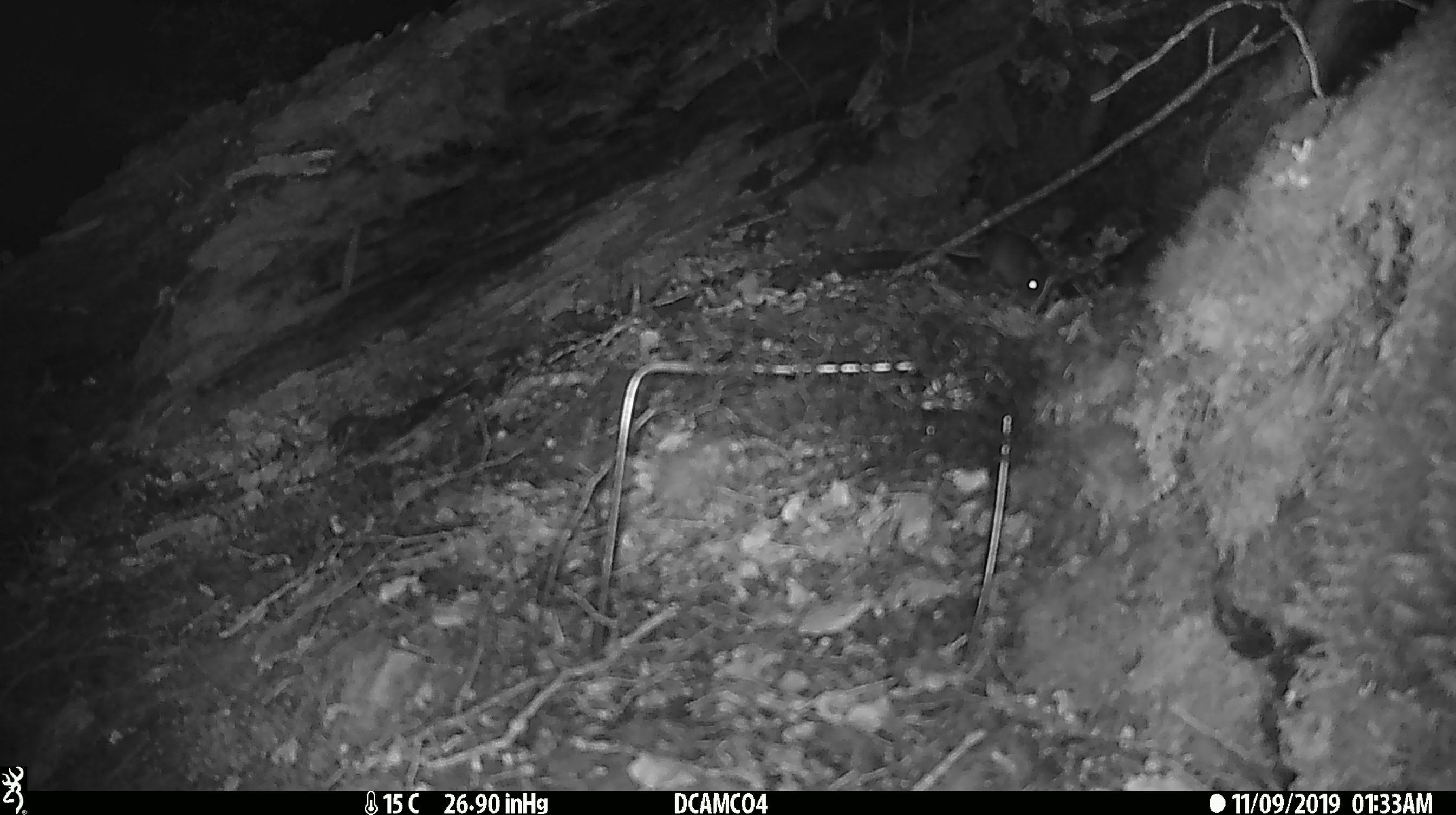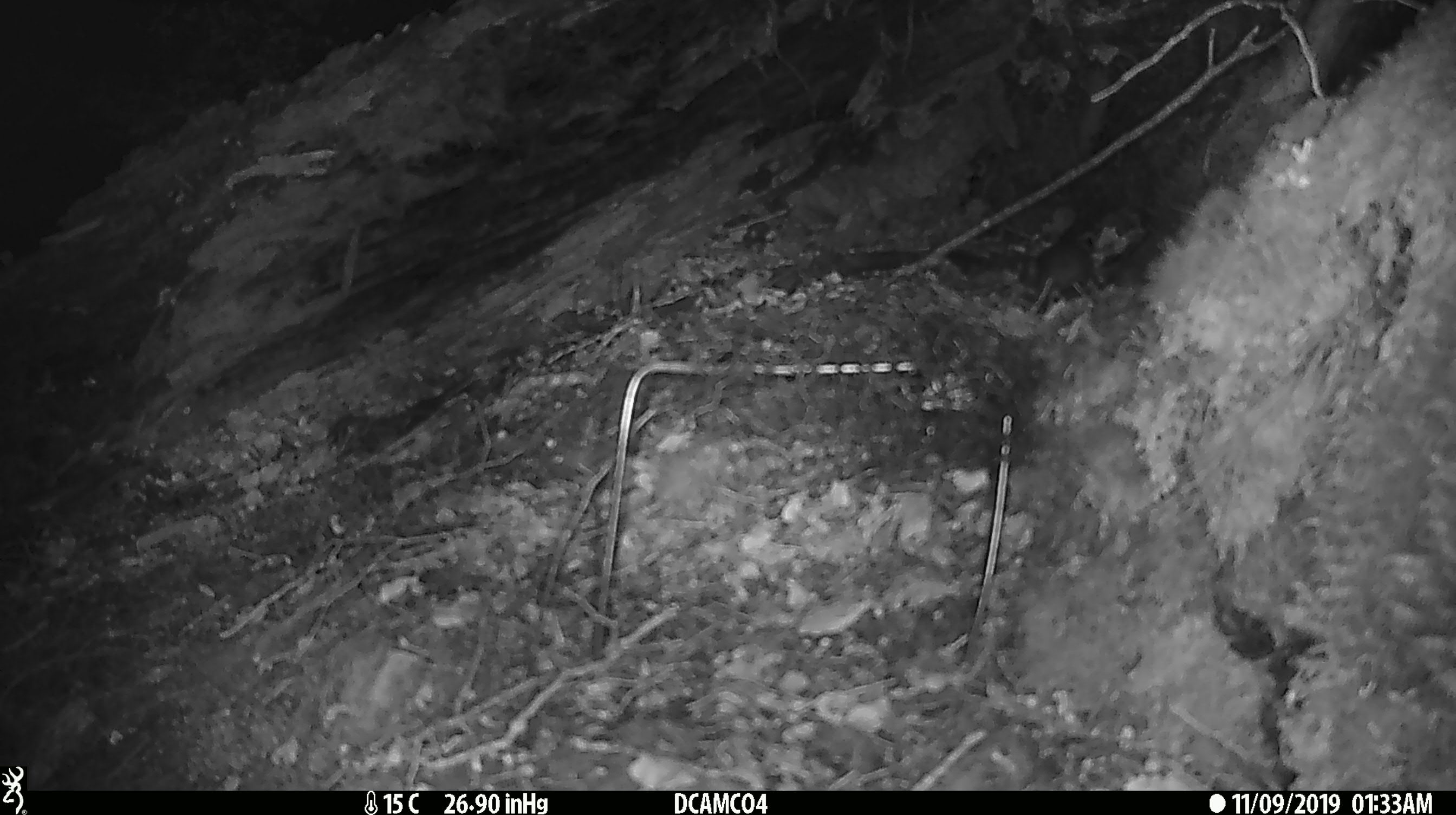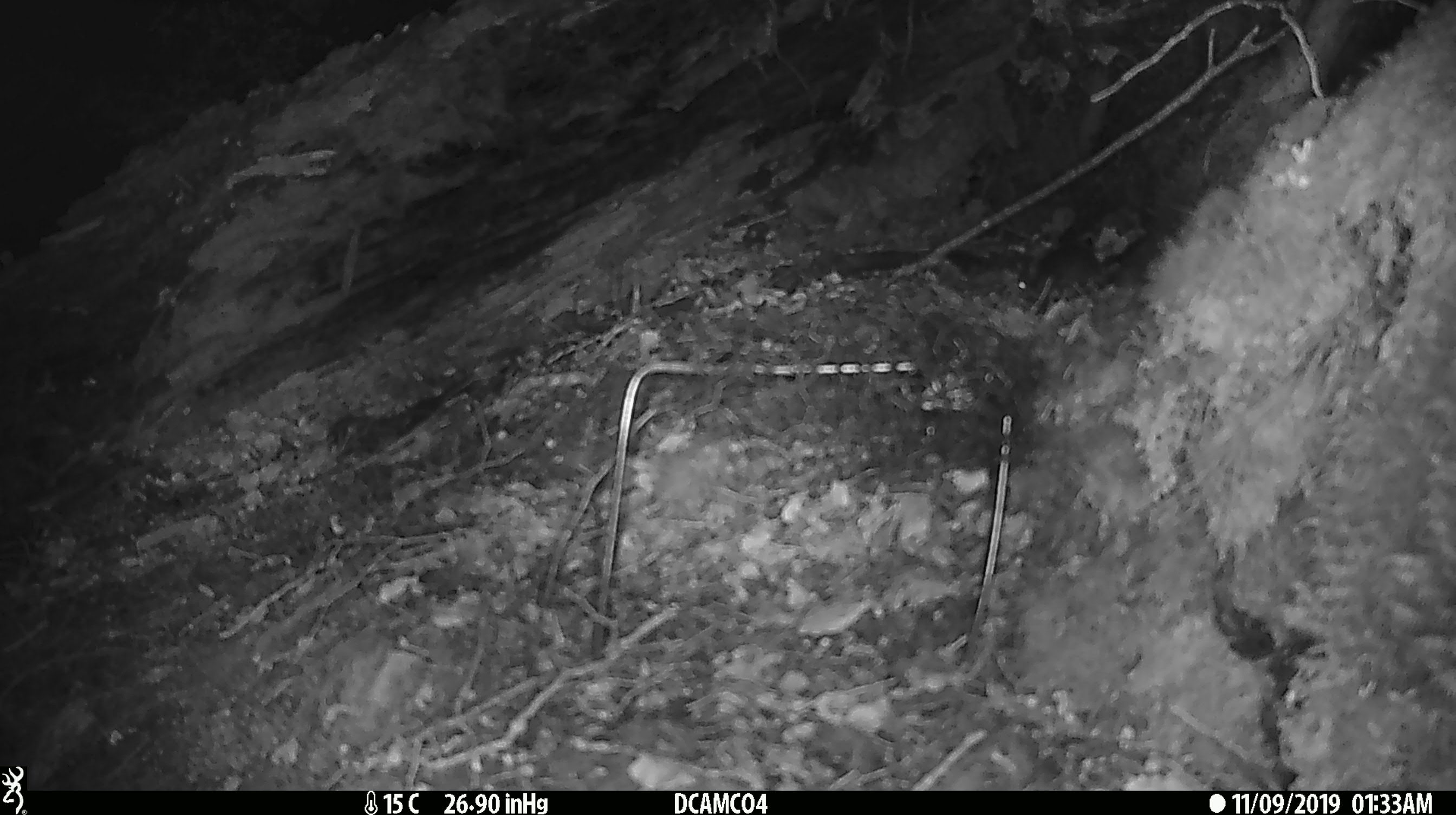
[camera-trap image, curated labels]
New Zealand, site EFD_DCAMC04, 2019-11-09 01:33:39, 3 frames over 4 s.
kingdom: Animalia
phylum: Chordata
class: Mammalia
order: Rodentia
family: Muridae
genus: Mus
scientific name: Mus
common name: mouse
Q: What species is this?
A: Mouse (Mus).